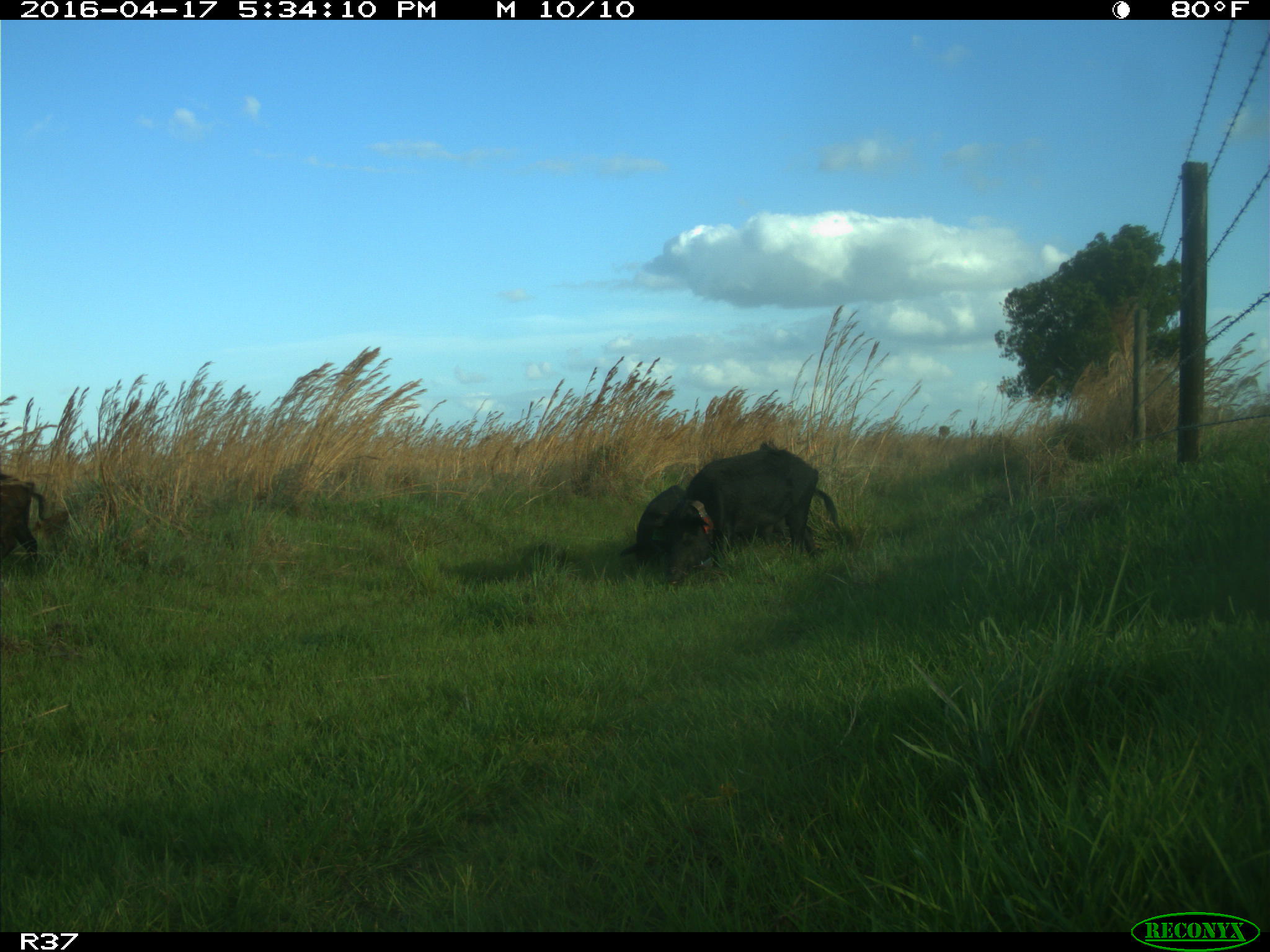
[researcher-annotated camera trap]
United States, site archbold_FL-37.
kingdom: Animalia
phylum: Chordata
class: Mammalia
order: Artiodactyla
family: Suidae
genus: Sus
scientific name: Sus scrofa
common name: wild boar